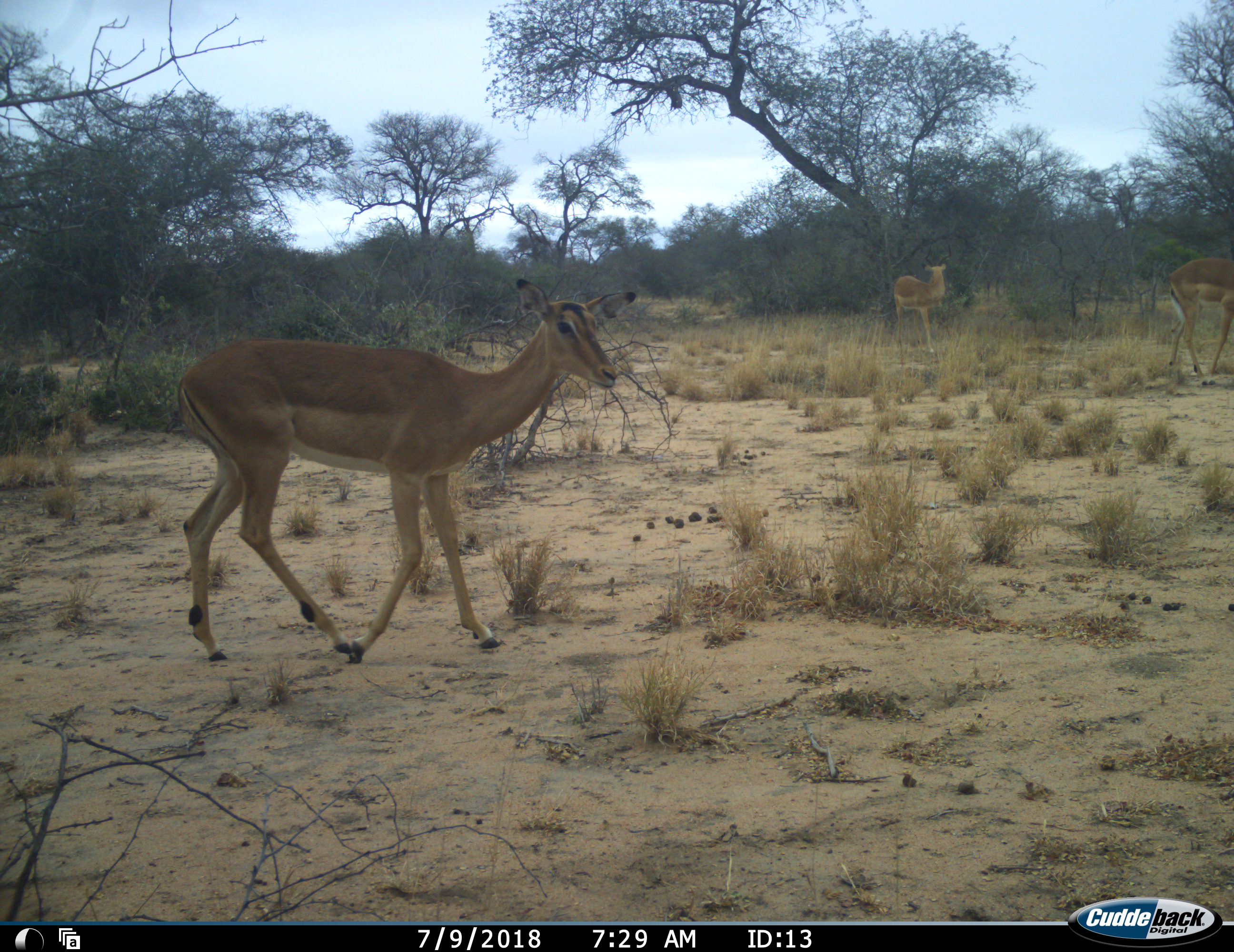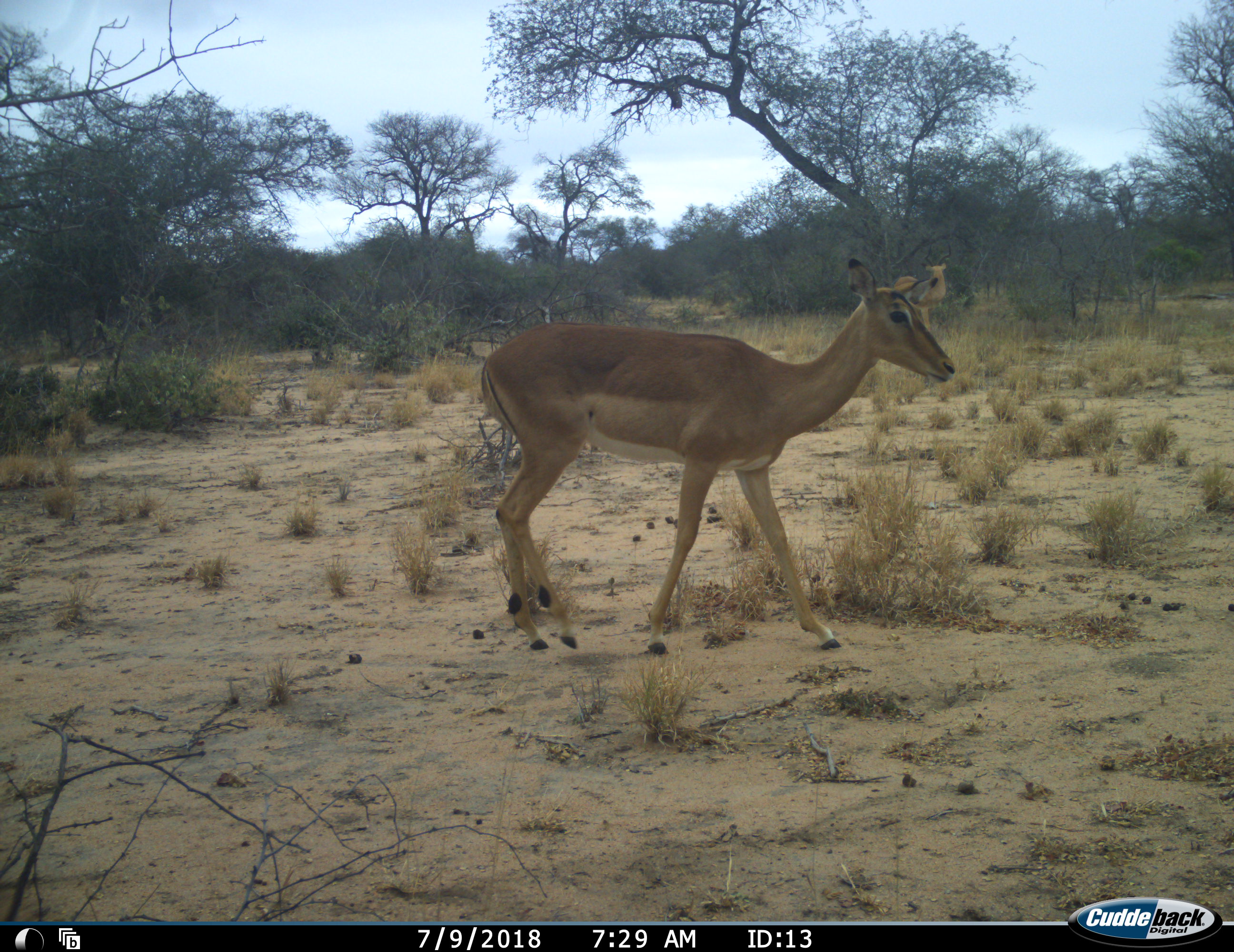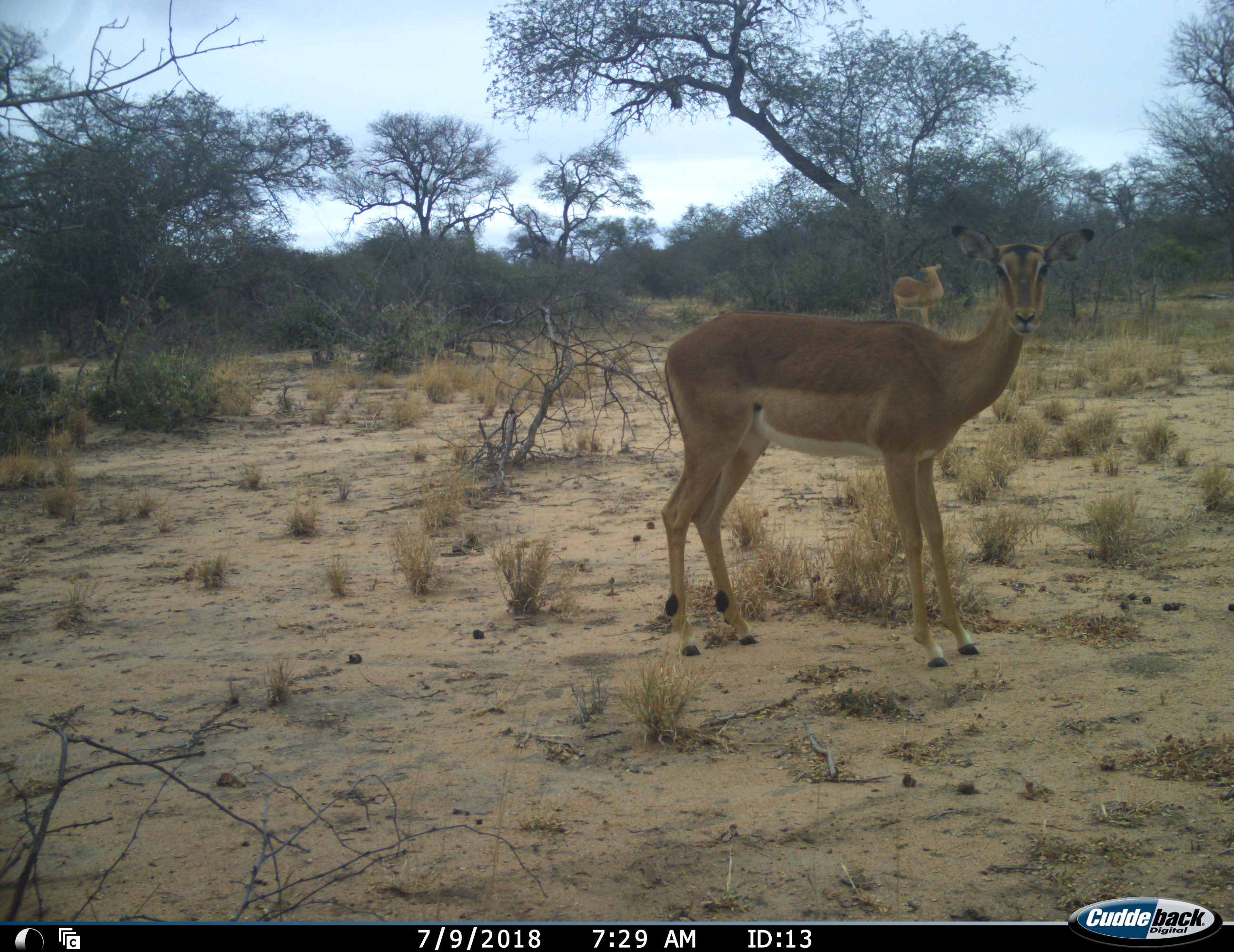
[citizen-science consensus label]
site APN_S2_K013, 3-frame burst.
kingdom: Animalia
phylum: Chordata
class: Mammalia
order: Artiodactyla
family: Bovidae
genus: Aepyceros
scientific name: Aepyceros melampus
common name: impala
Impala (Aepyceros melampus), count 3. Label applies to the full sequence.